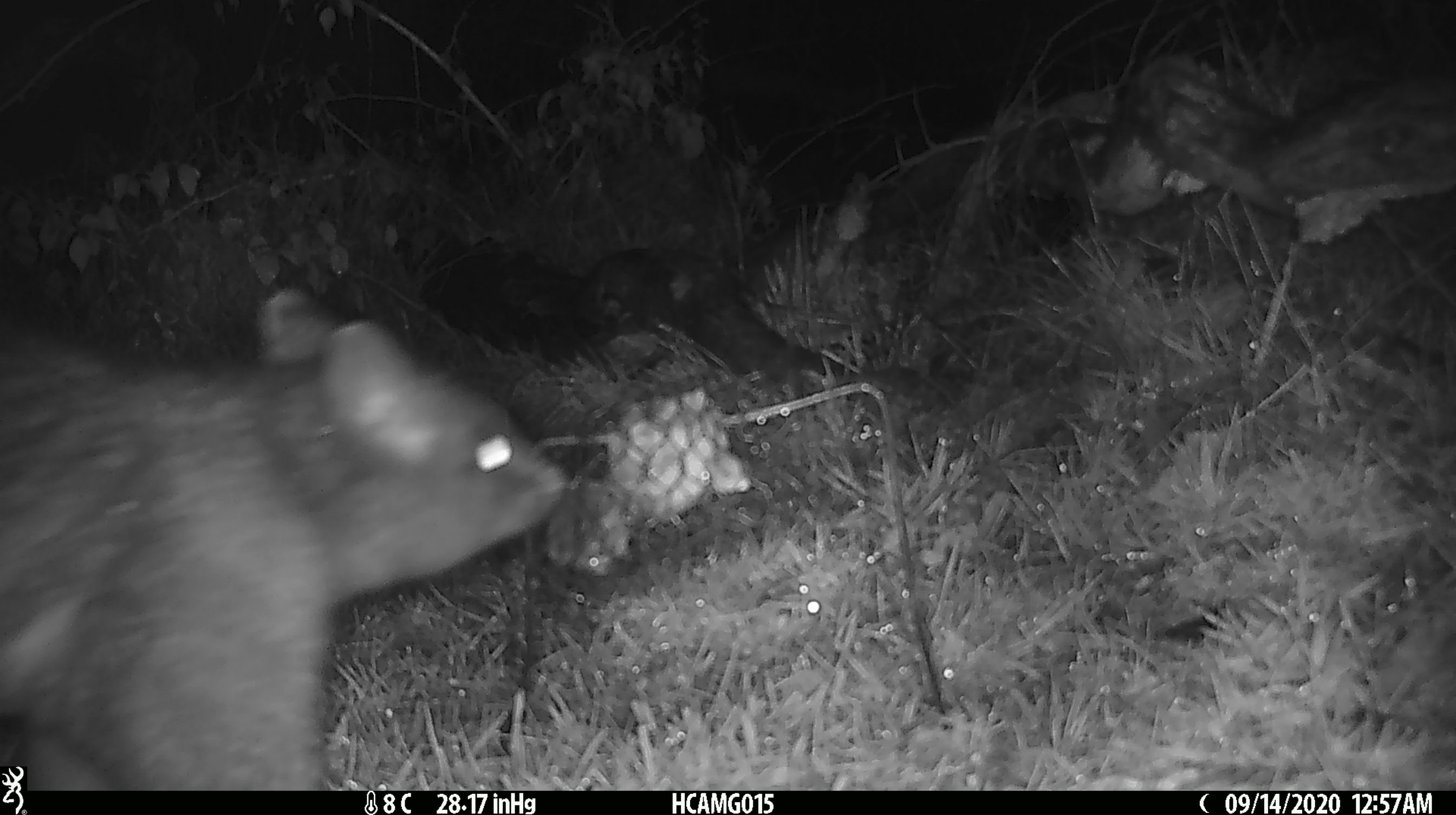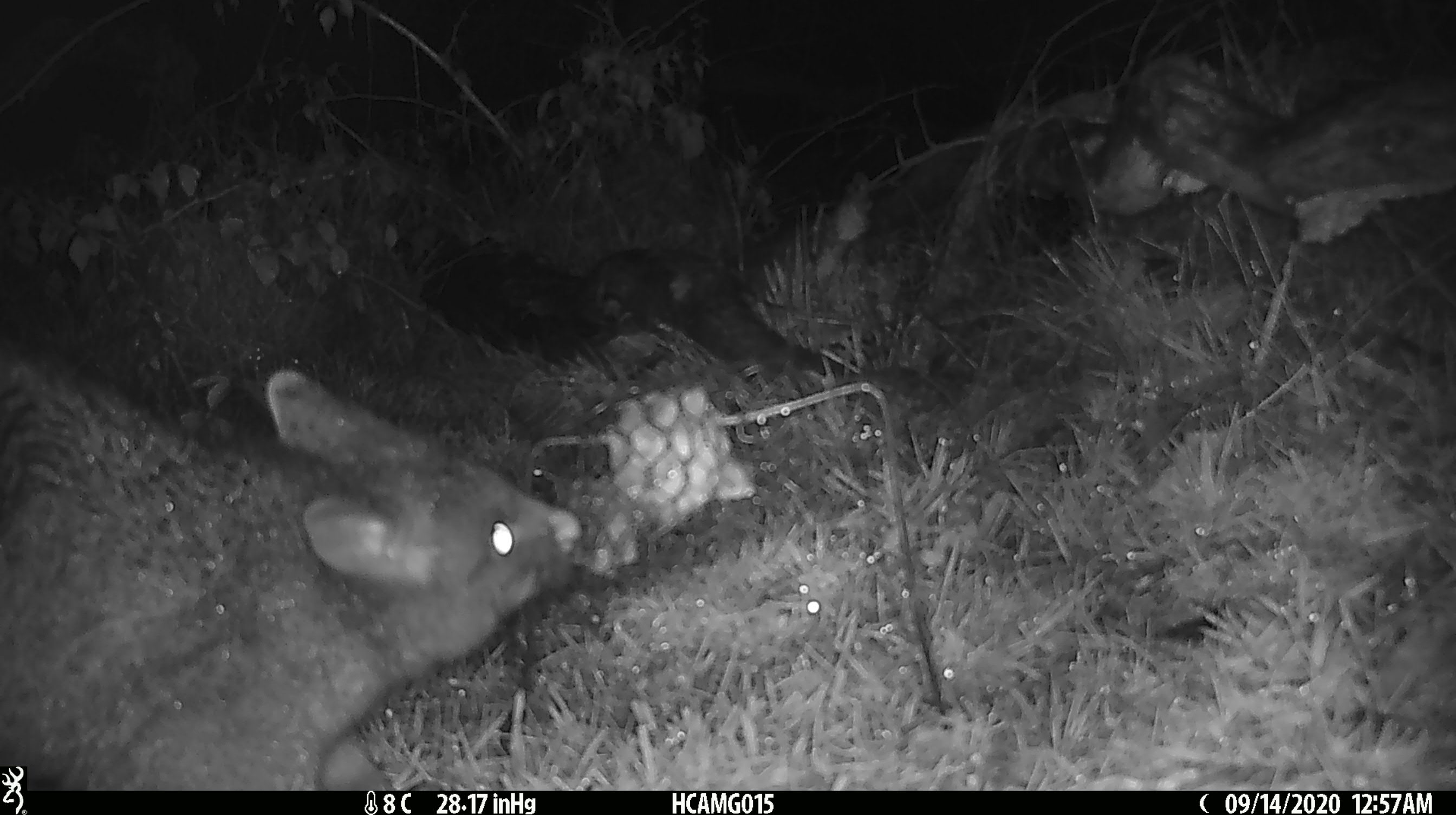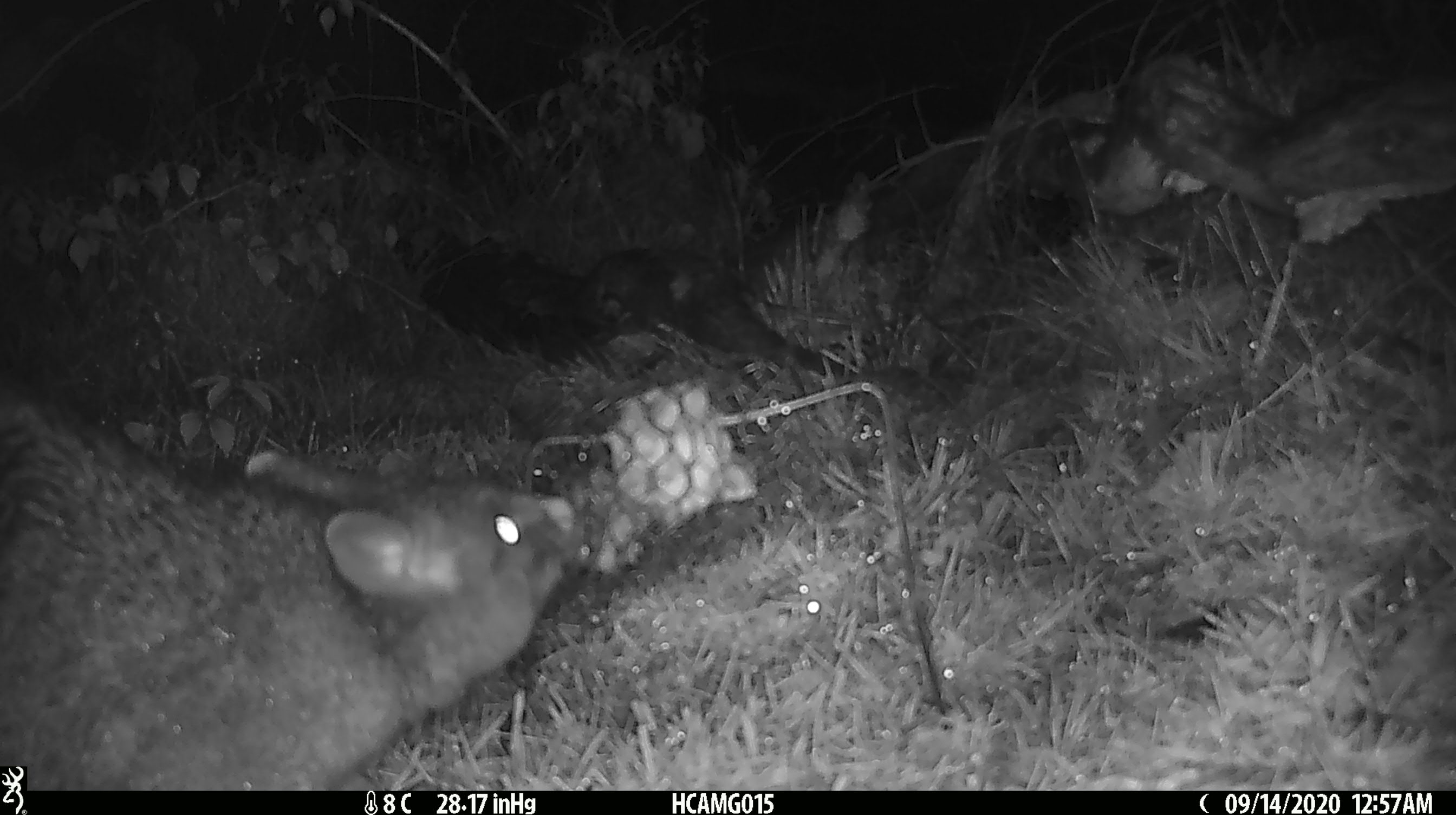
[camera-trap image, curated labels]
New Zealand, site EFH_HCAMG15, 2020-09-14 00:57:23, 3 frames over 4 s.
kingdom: Animalia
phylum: Chordata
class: Mammalia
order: Diprotodontia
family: Phalangeridae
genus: Trichosurus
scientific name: Trichosurus vulpecula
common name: common brushtail possum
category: possum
Possum (common brushtail possum) (Trichosurus vulpecula).